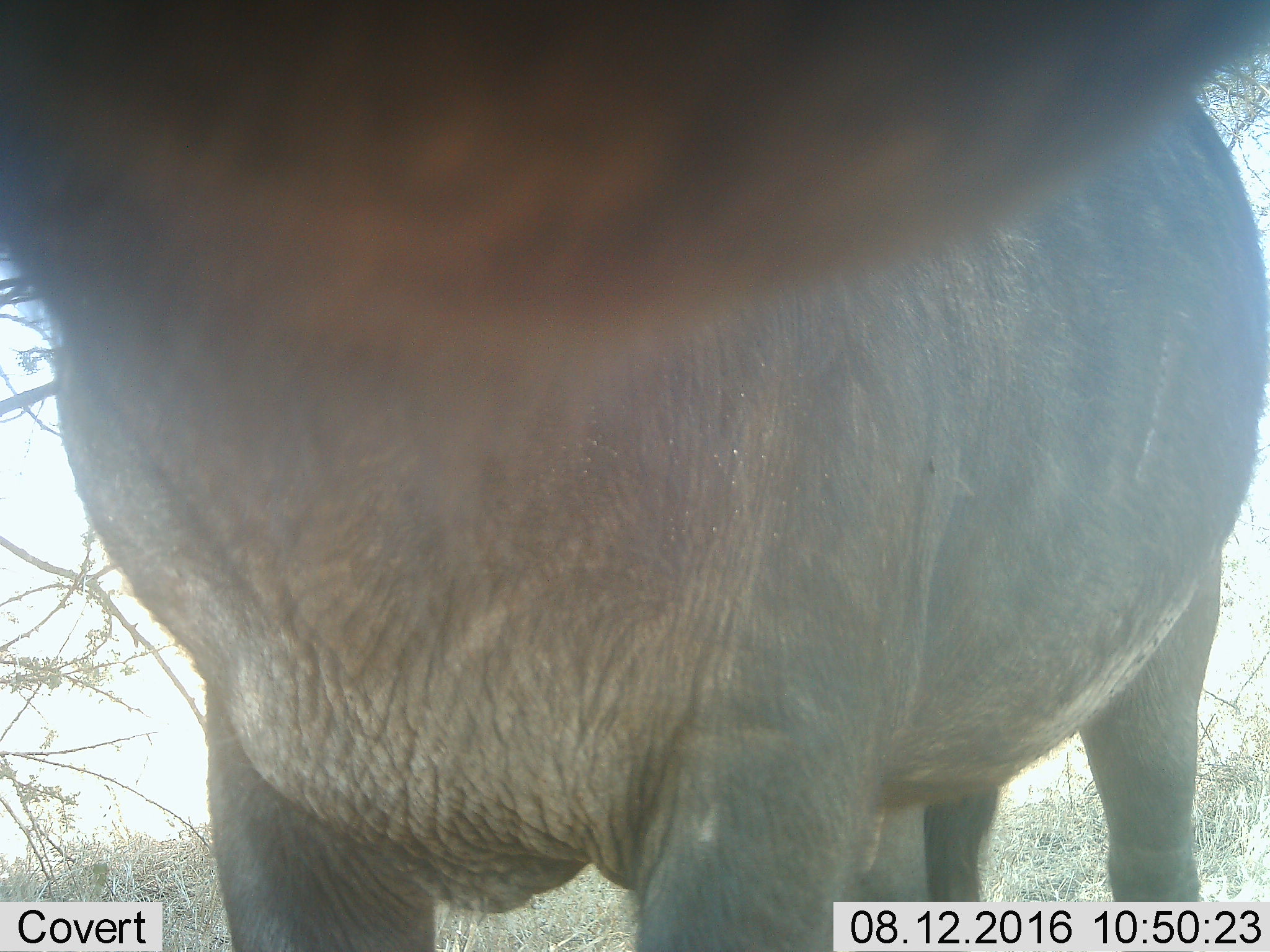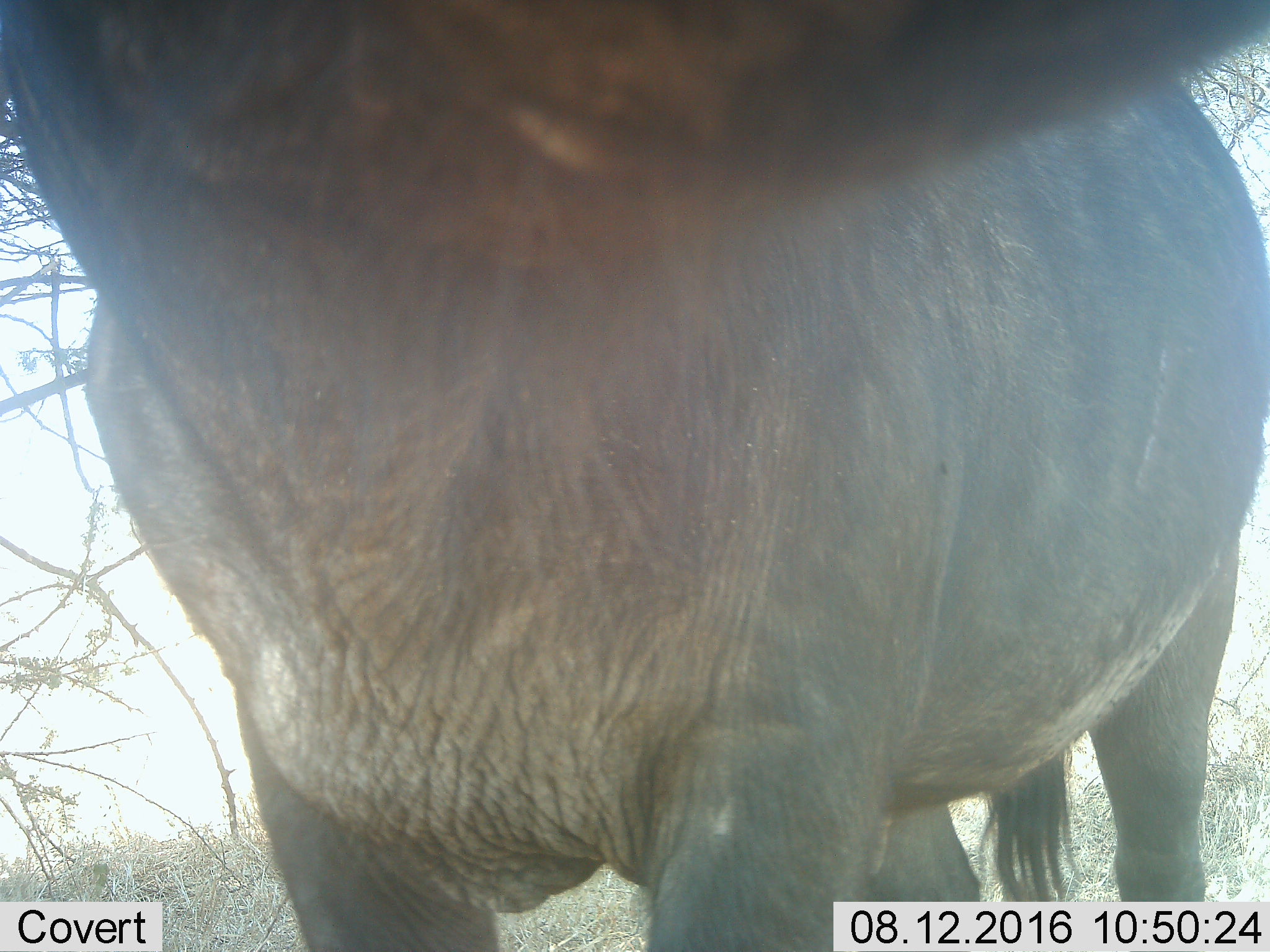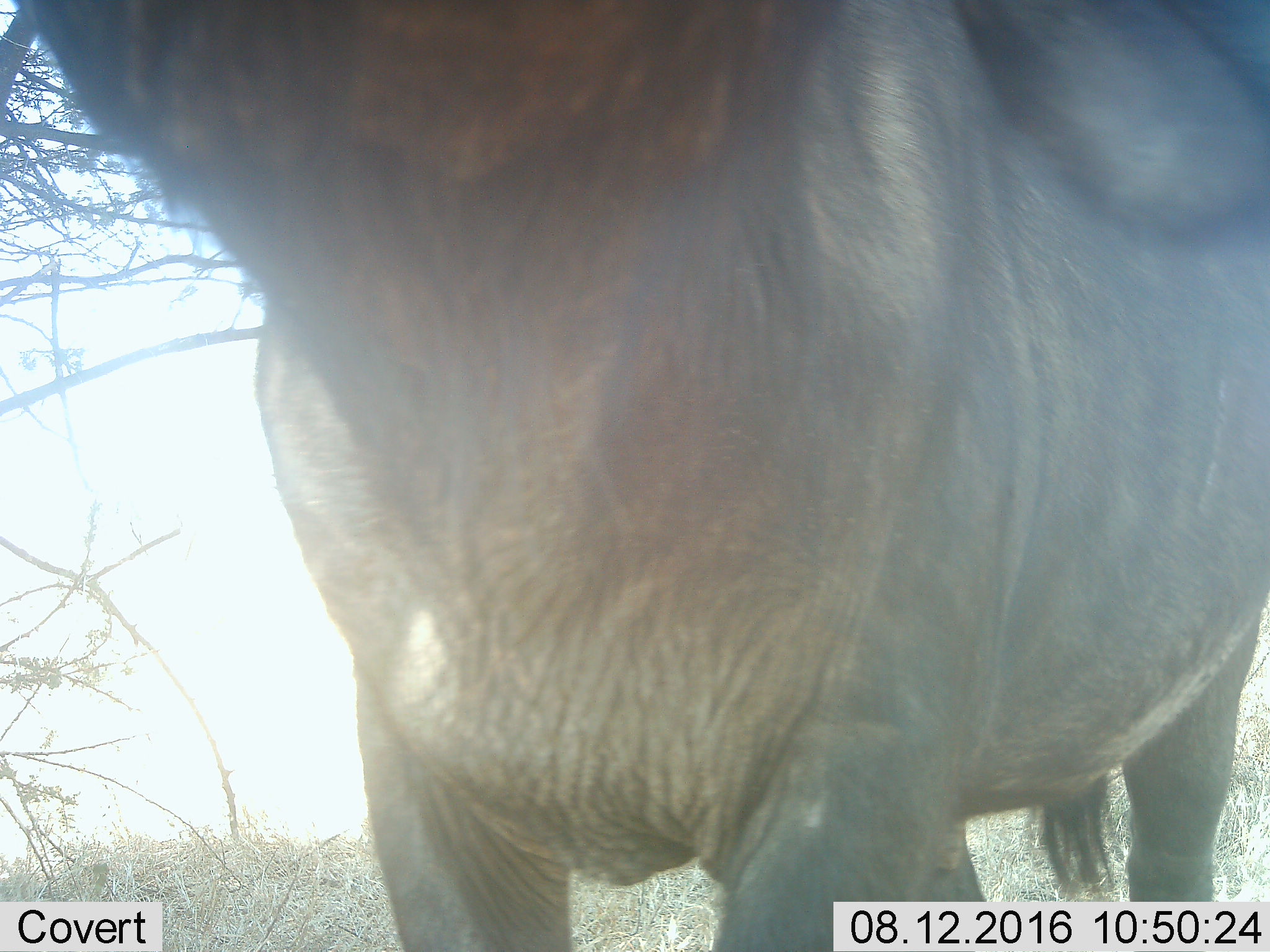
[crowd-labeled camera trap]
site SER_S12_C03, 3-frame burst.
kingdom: Animalia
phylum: Chordata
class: Mammalia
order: Artiodactyla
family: Bovidae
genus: Syncerus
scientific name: Syncerus caffer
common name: african buffalo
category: buffalo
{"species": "buffalo (african buffalo) (Syncerus caffer)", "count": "1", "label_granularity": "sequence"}